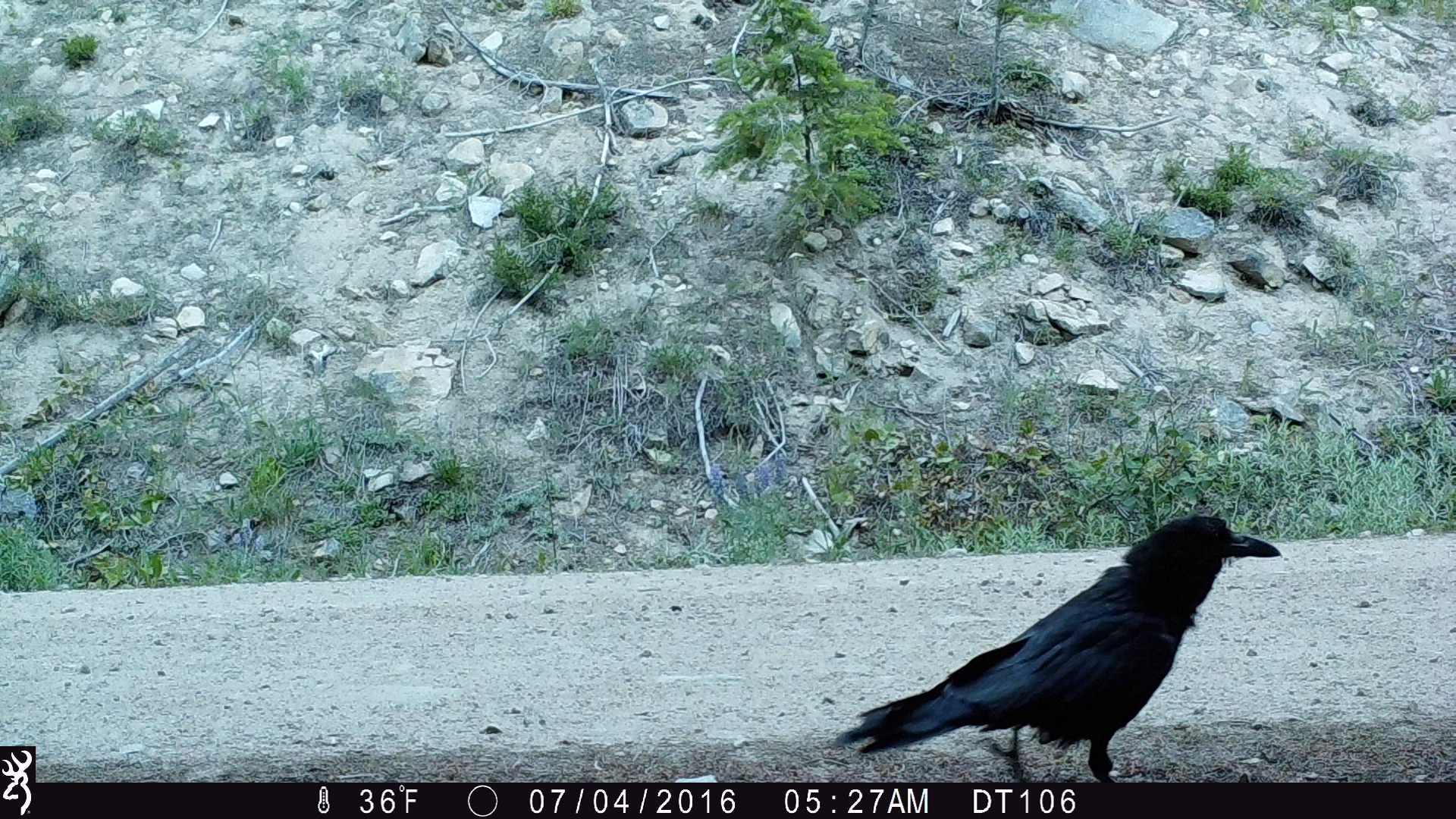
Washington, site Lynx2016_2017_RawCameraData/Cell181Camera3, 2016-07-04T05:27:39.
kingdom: Animalia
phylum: Chordata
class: Aves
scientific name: Aves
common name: birds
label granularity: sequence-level